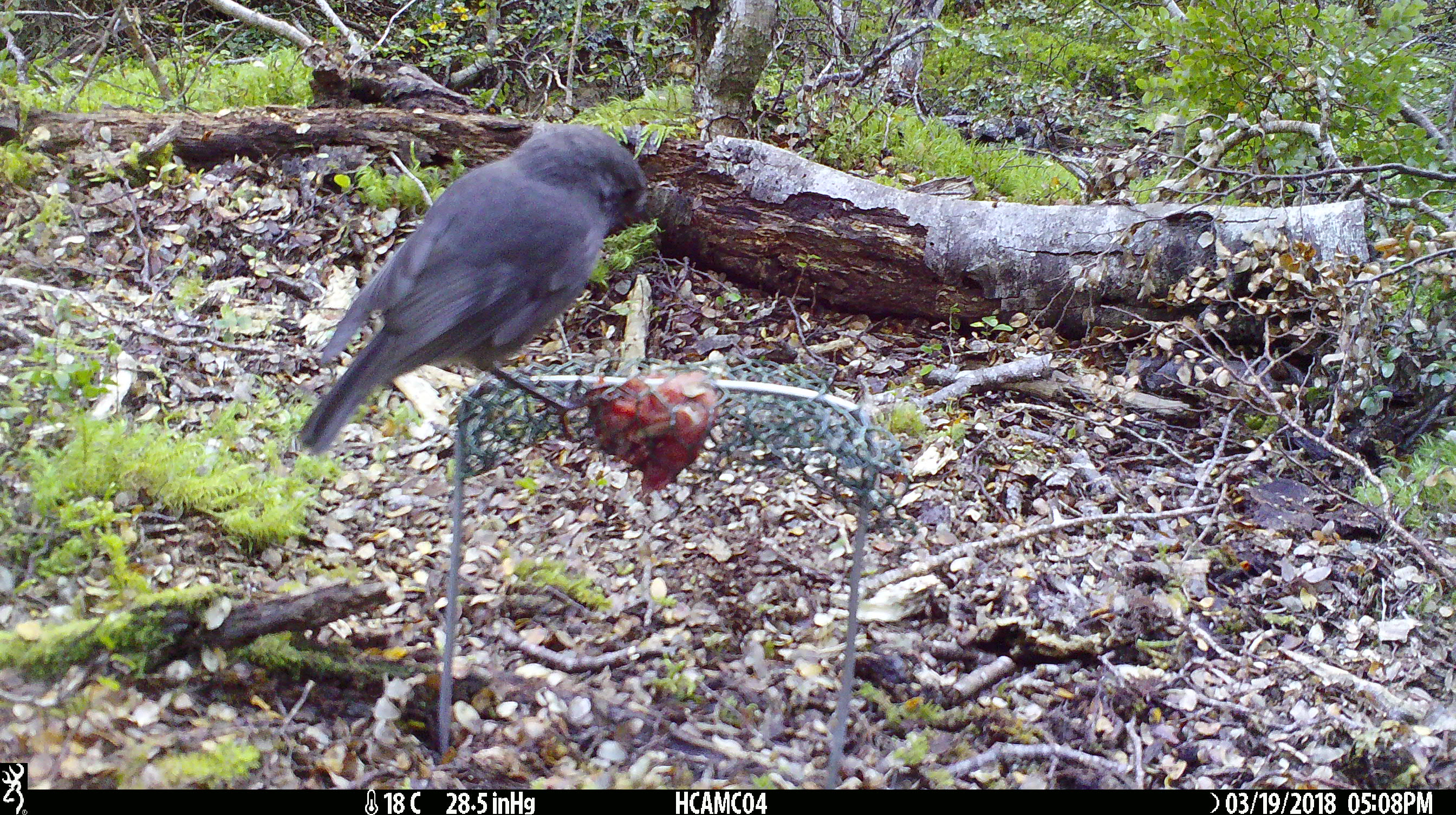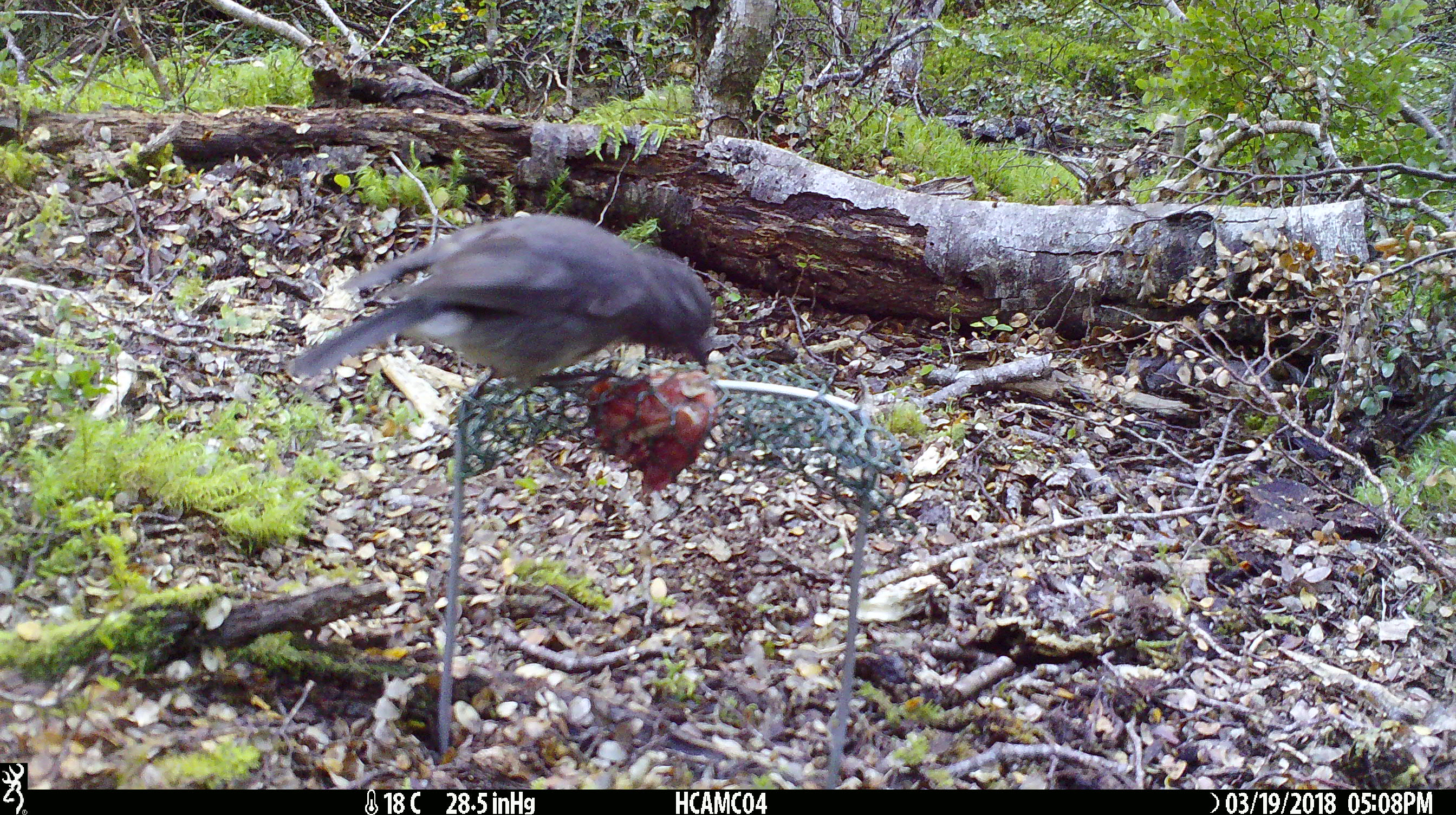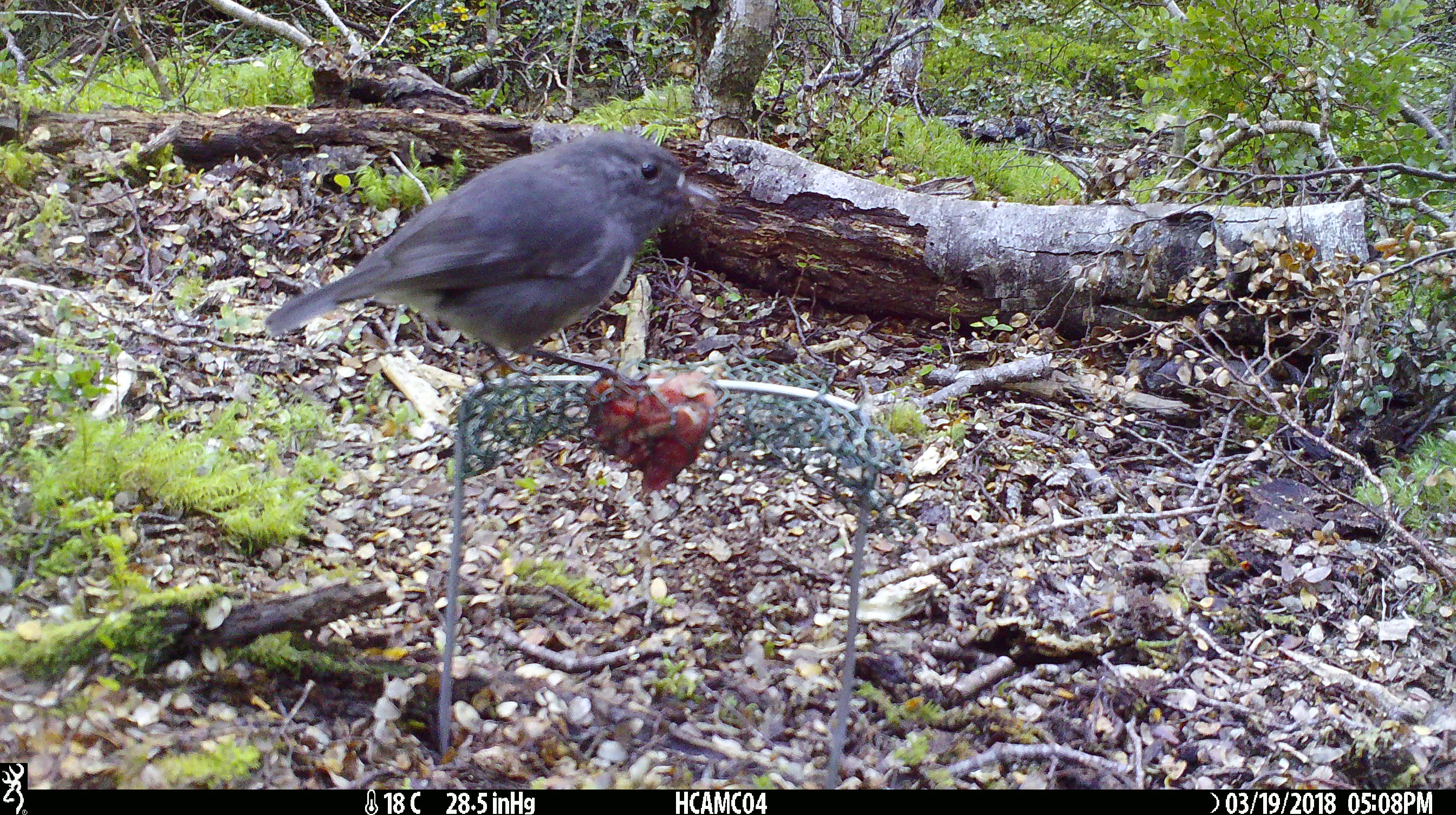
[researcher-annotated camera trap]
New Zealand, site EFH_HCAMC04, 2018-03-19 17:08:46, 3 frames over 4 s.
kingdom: Animalia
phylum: Chordata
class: Aves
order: Passeriformes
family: Petroicidae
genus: Petroica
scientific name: Petroica australis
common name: new zealand robin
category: robin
Robin (new zealand robin) (Petroica australis).